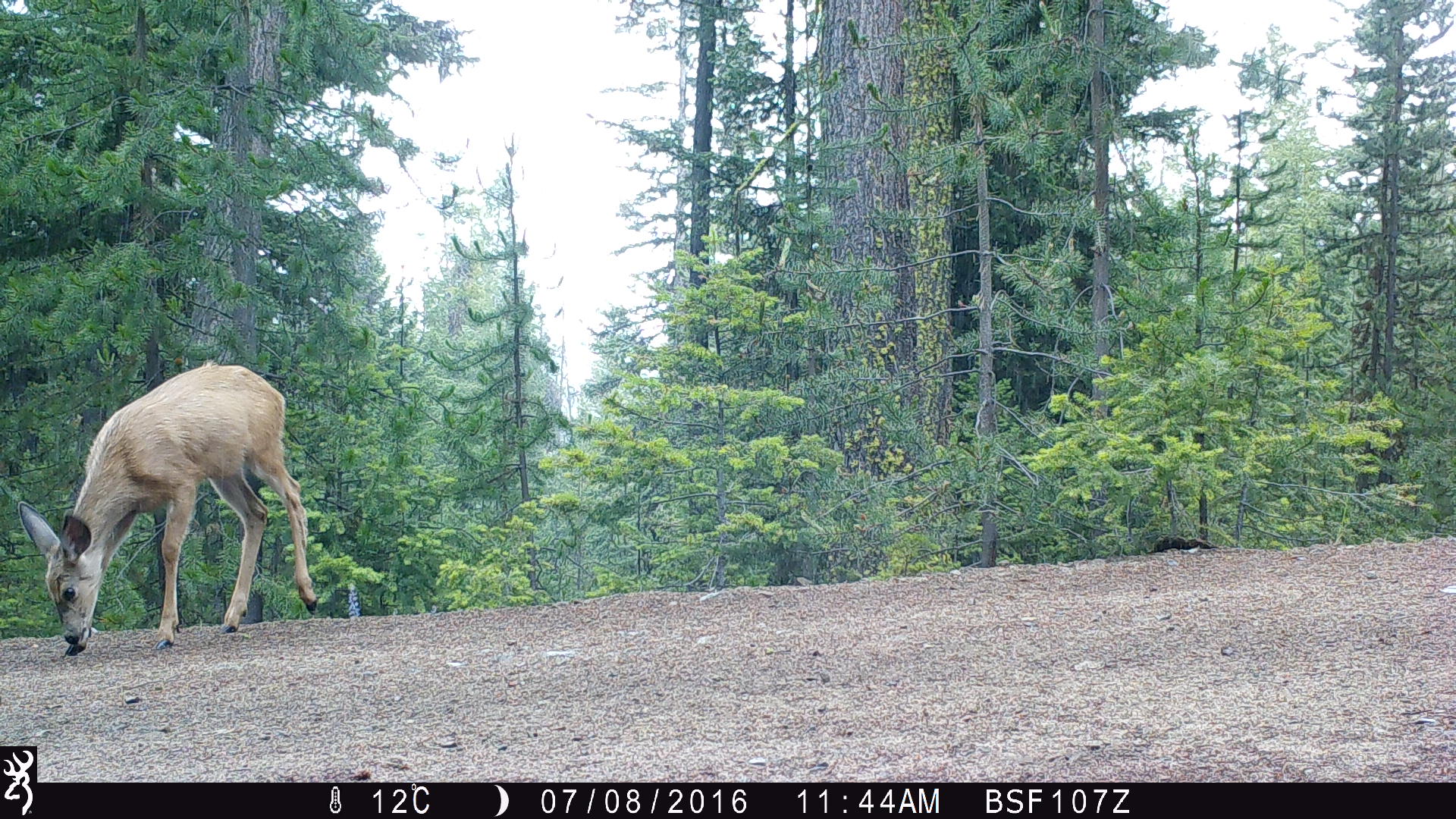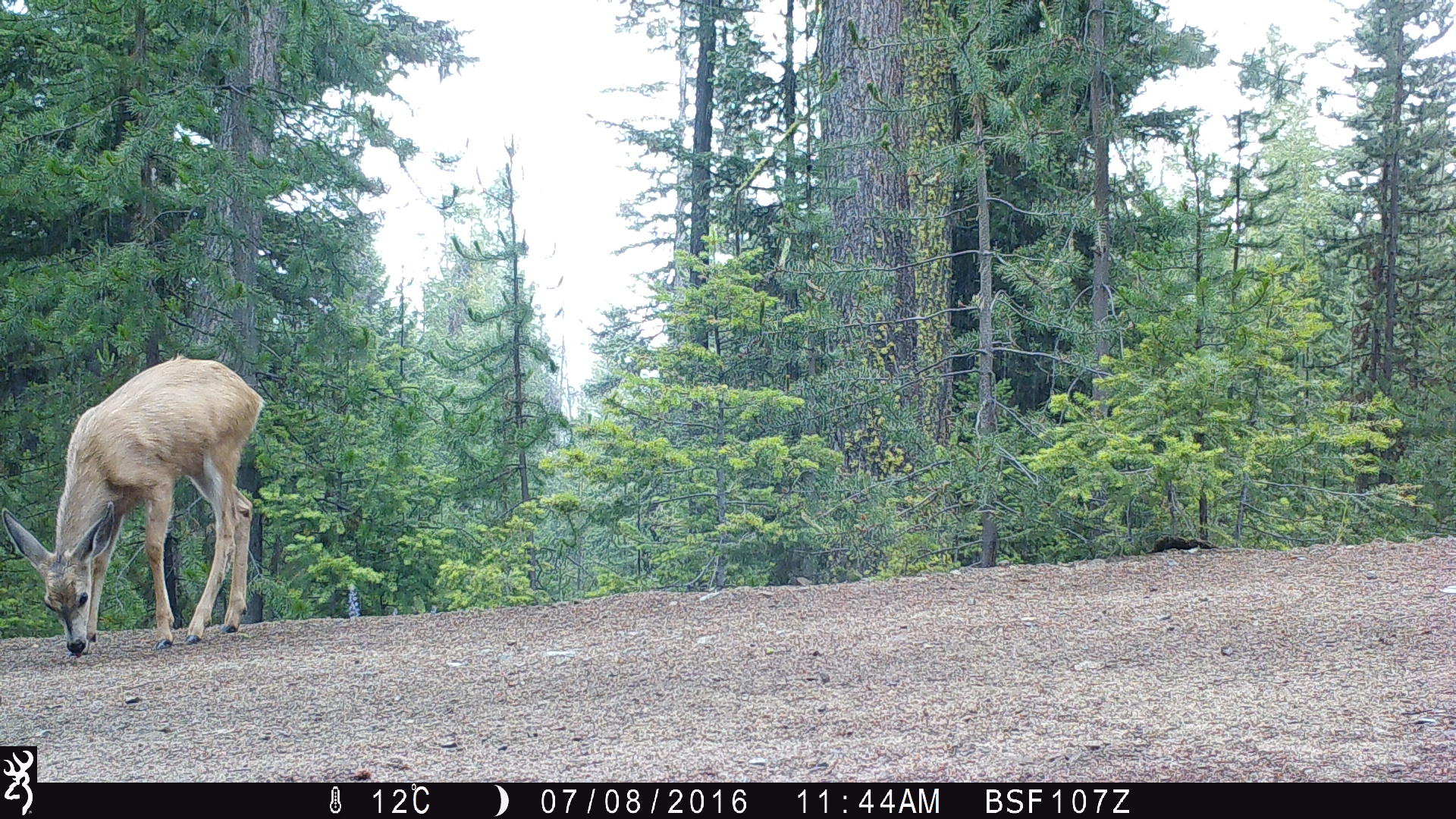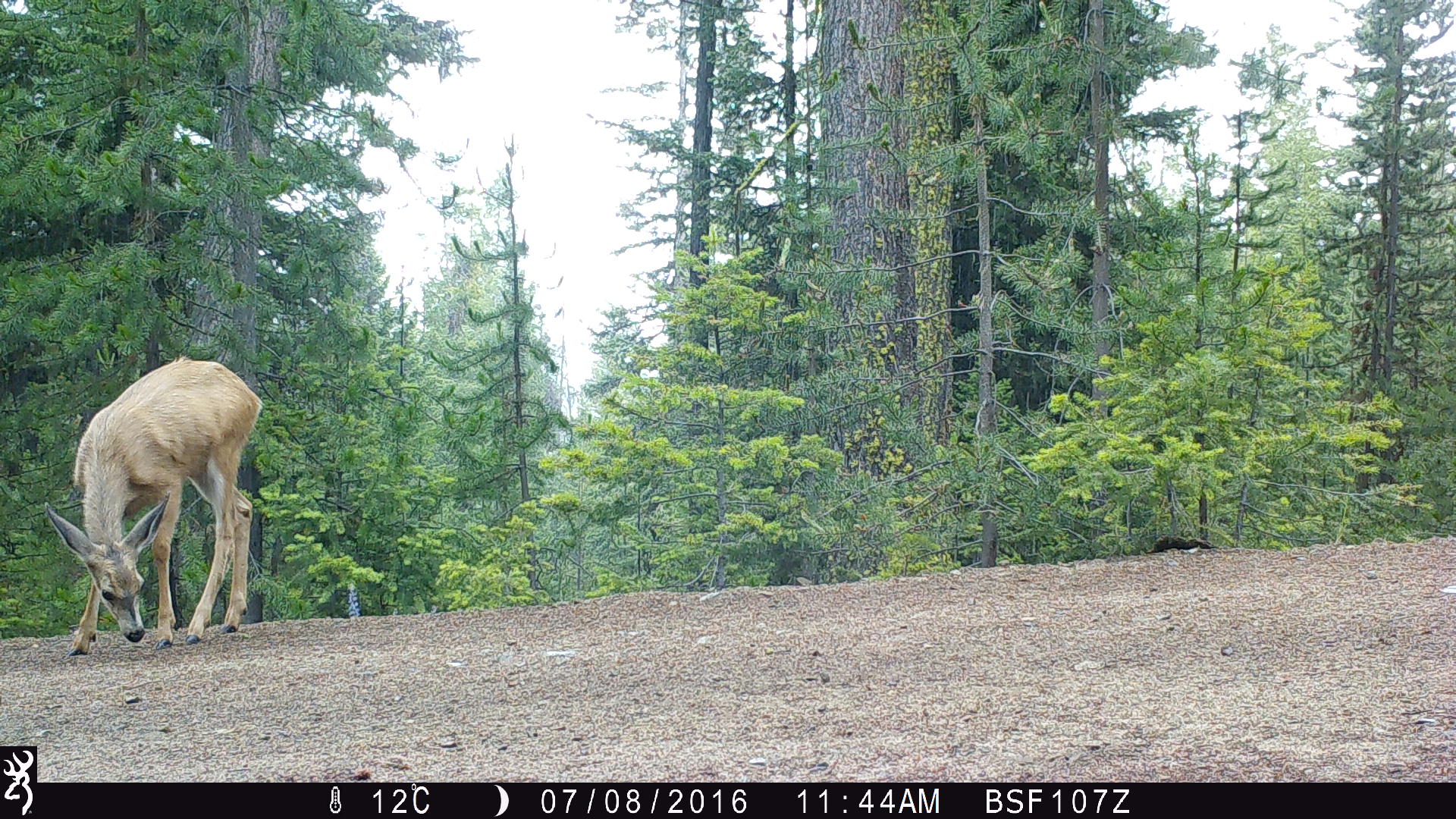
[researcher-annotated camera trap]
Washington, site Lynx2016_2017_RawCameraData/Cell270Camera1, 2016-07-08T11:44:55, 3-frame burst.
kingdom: Animalia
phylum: Chordata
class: Mammalia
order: Artiodactyla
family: Cervidae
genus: Odocoileus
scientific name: Odocoileus hemionus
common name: mule deer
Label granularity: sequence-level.